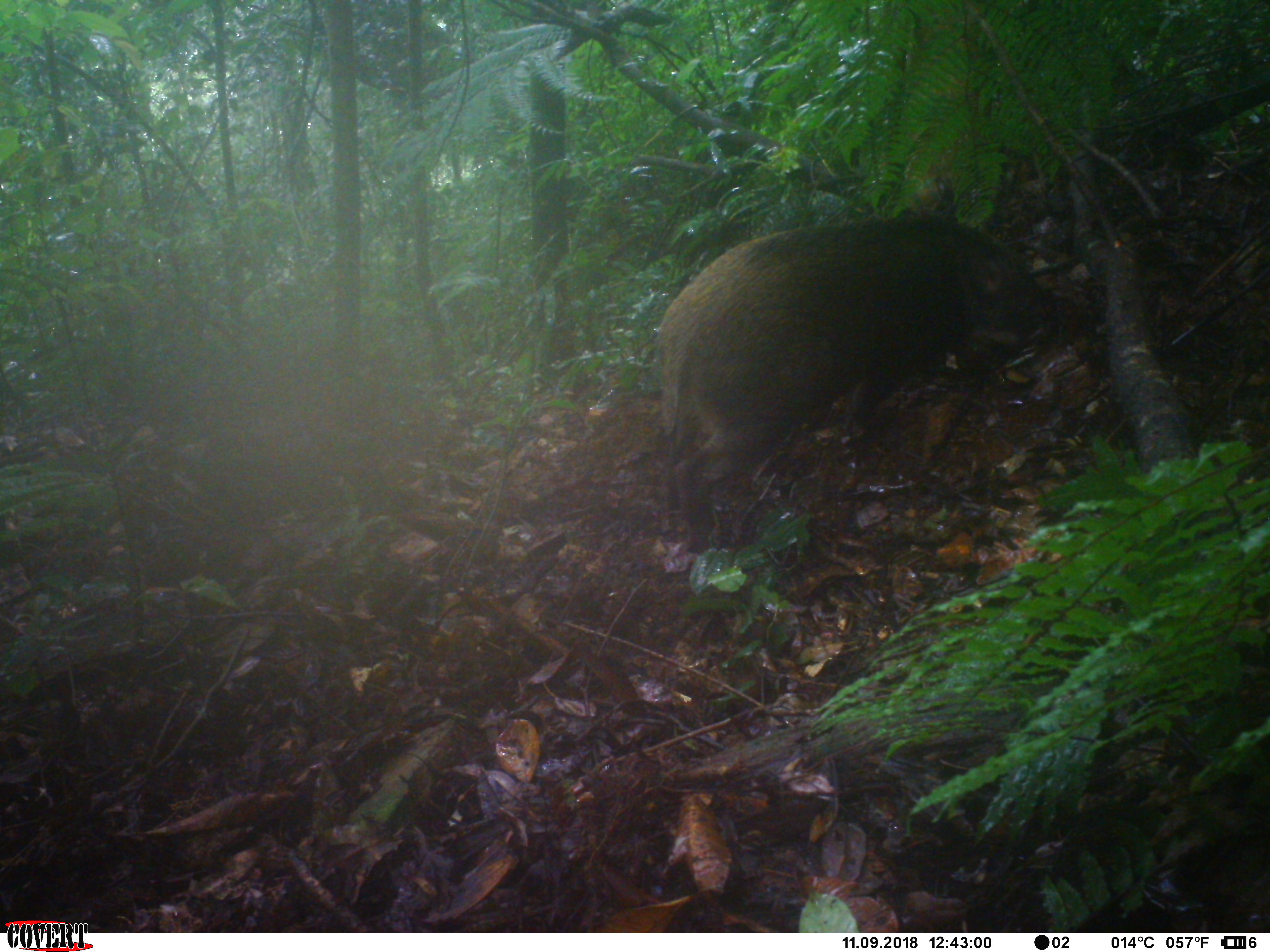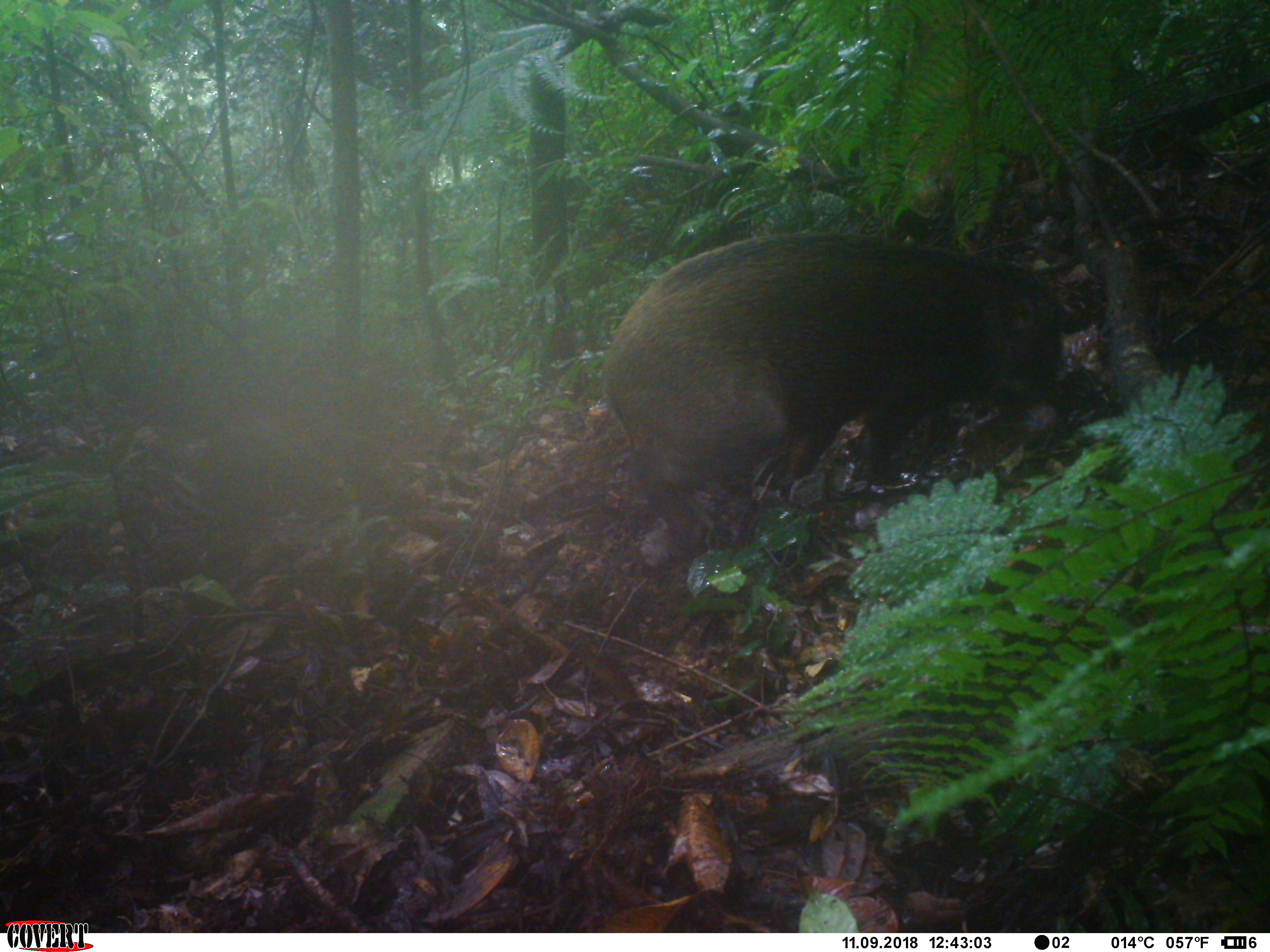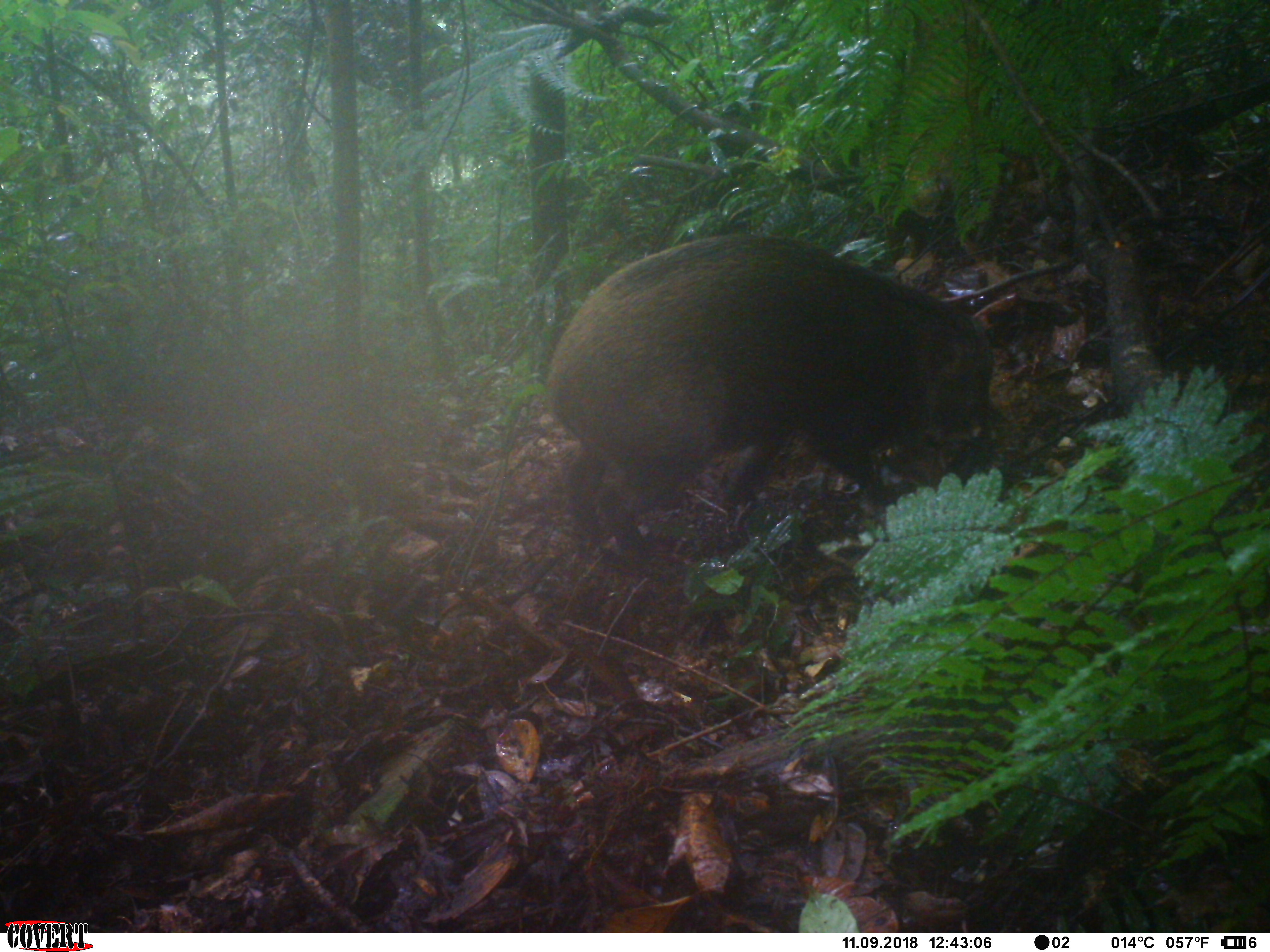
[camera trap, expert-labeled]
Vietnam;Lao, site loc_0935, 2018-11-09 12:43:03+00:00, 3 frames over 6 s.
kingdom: Animalia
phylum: Chordata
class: Mammalia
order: Artiodactyla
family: Suidae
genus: Sus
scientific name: Sus scrofa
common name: eurasian wild pig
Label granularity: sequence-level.